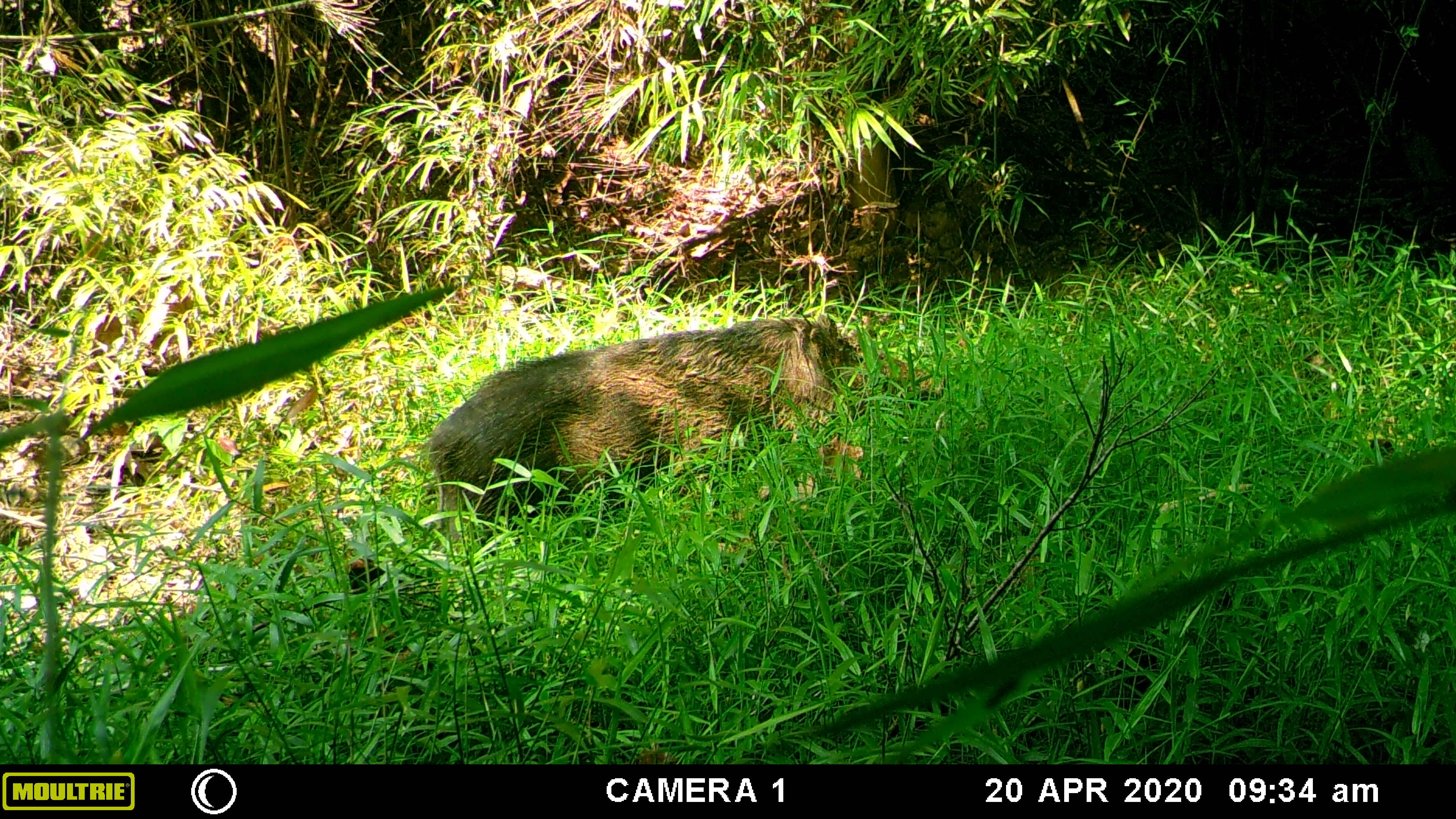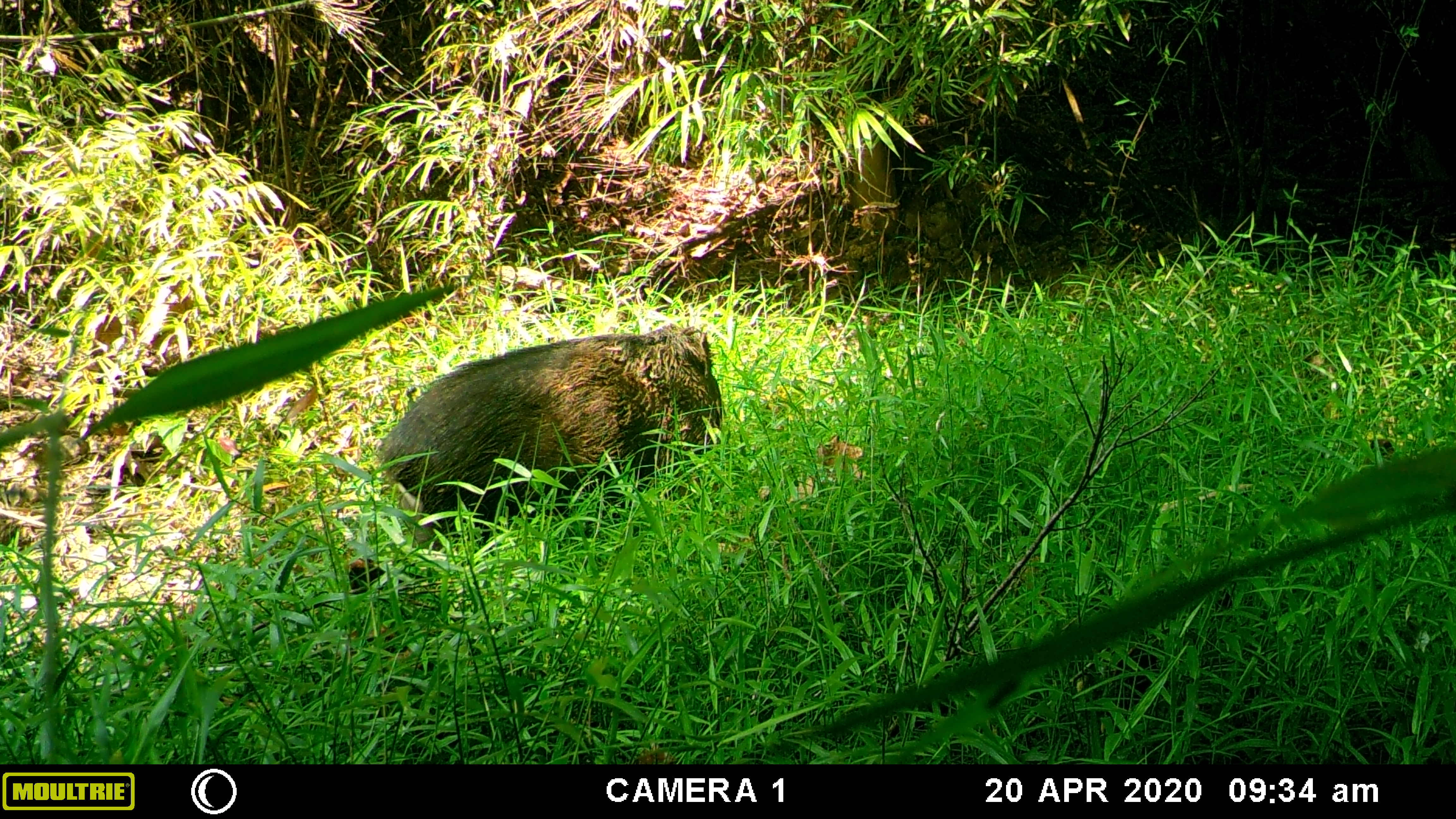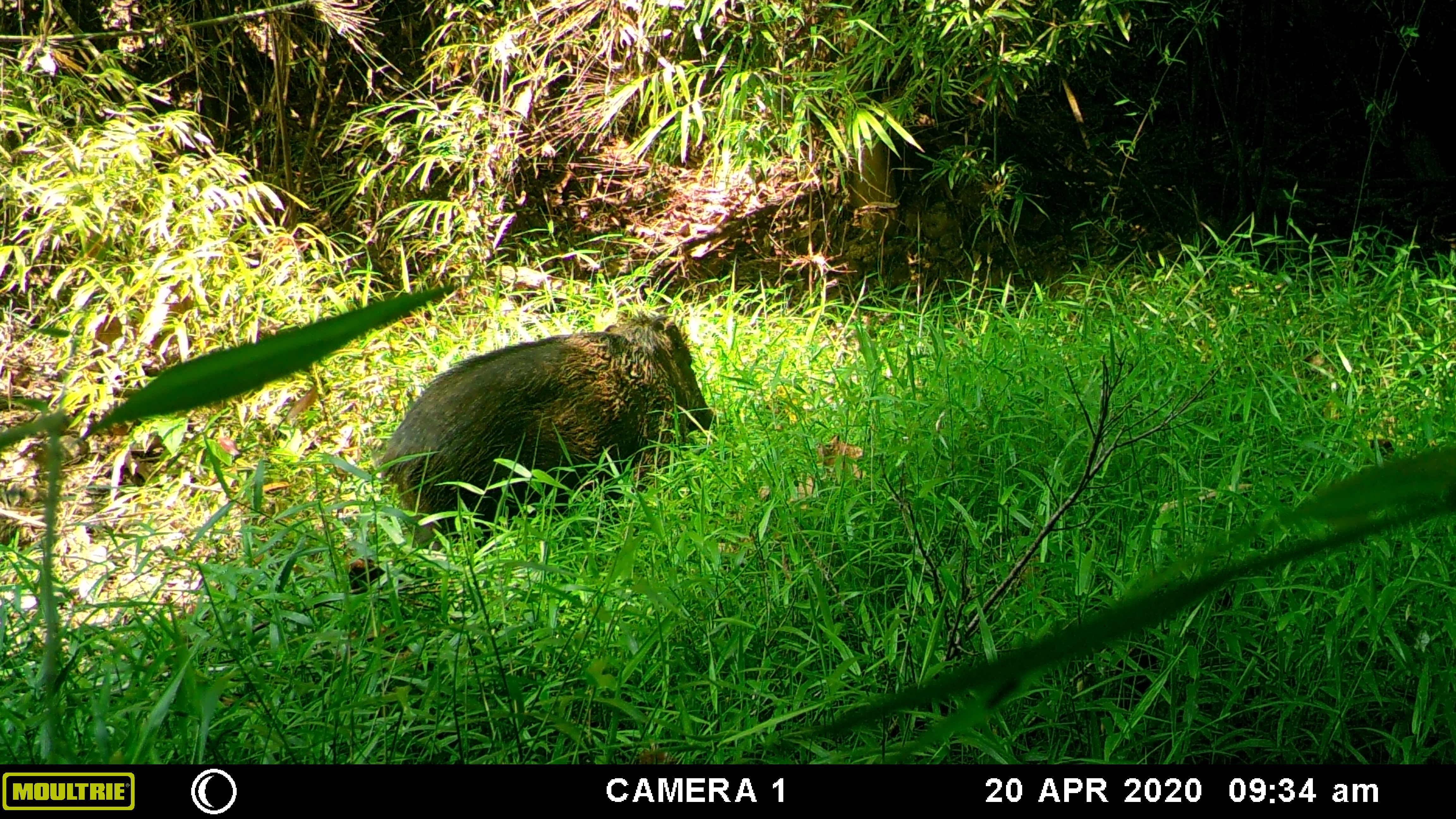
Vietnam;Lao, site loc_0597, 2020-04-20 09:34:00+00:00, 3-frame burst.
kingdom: Animalia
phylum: Chordata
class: Mammalia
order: Artiodactyla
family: Suidae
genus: Sus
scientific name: Sus scrofa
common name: eurasian wild pig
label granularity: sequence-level